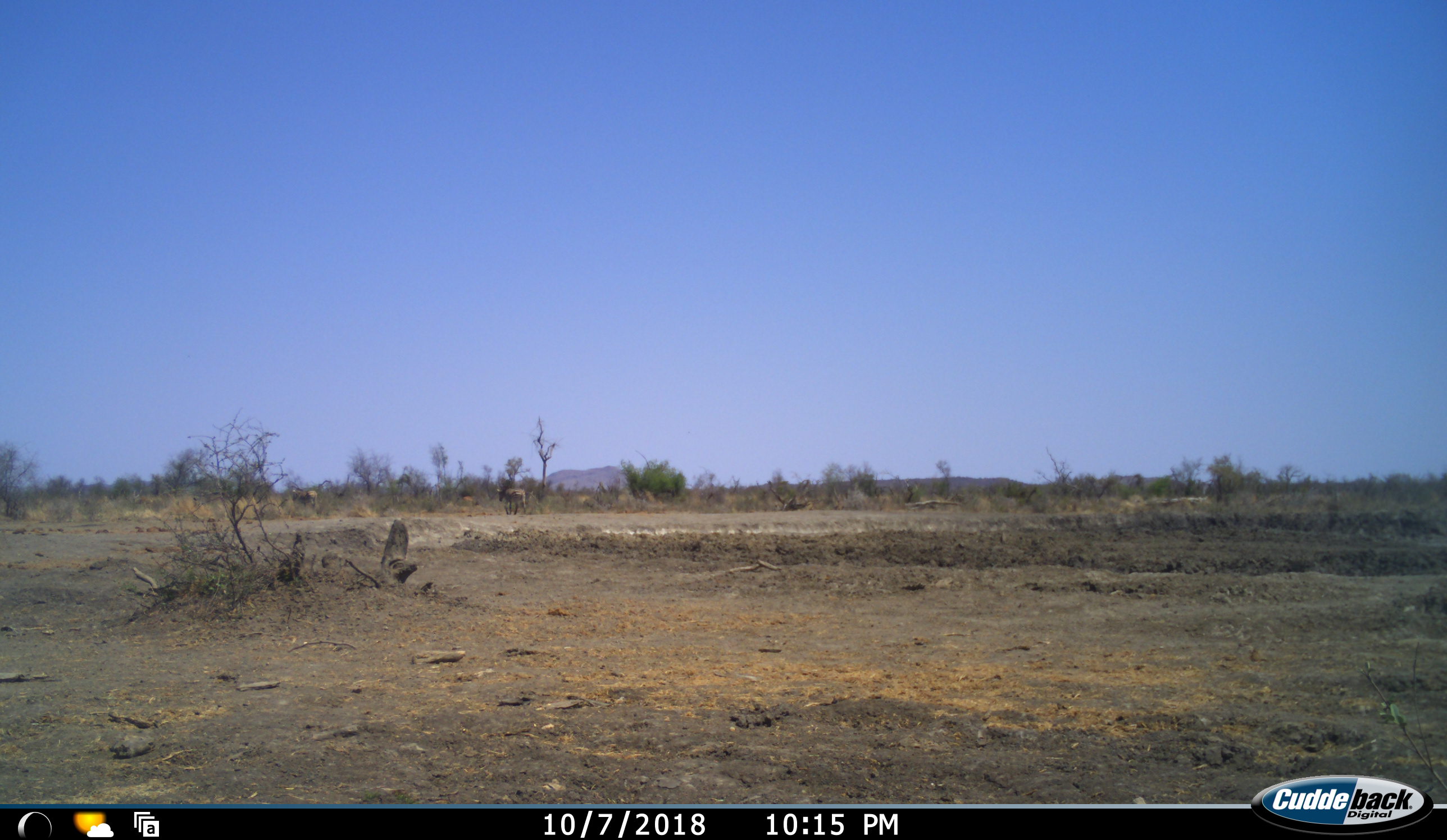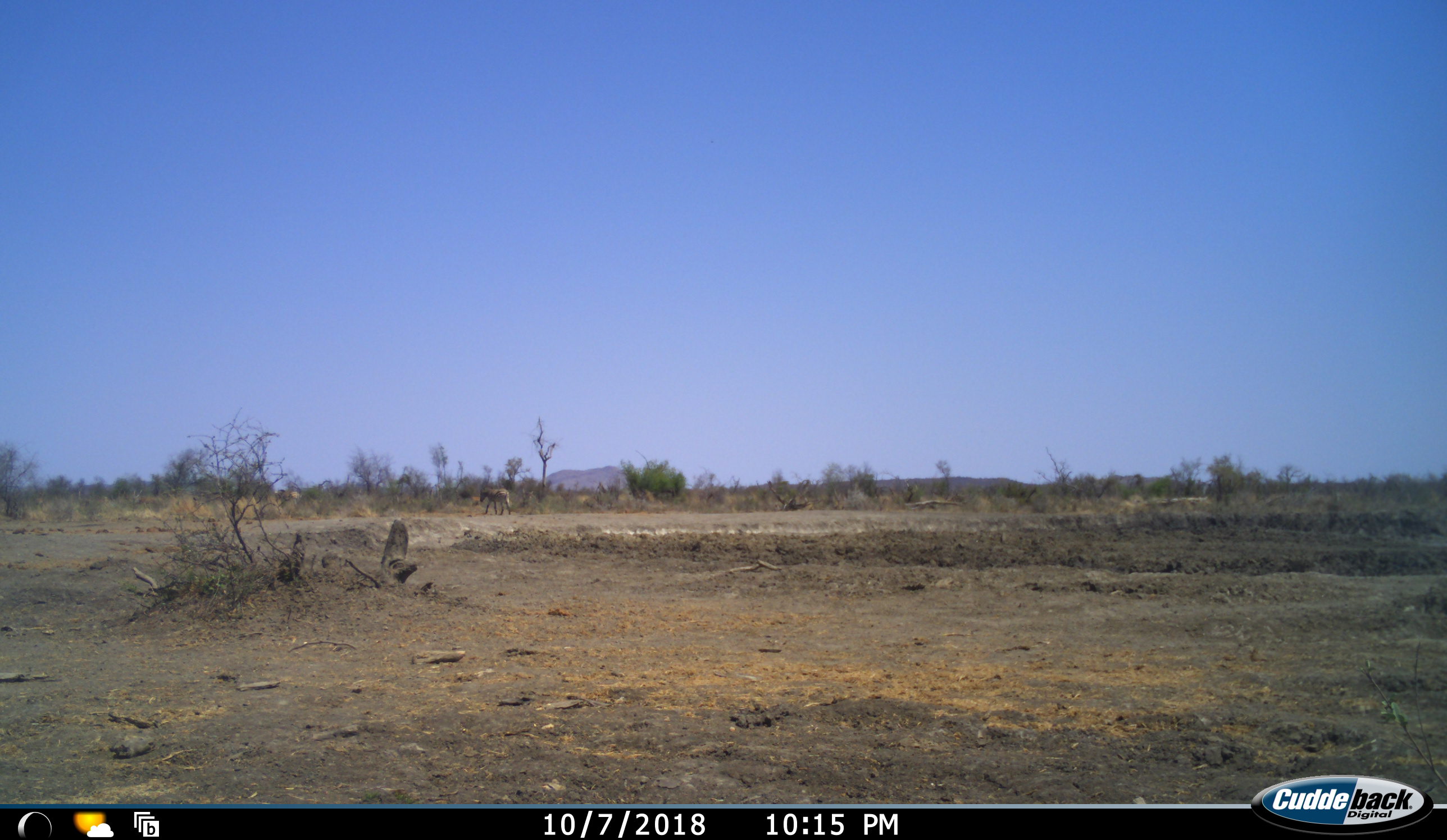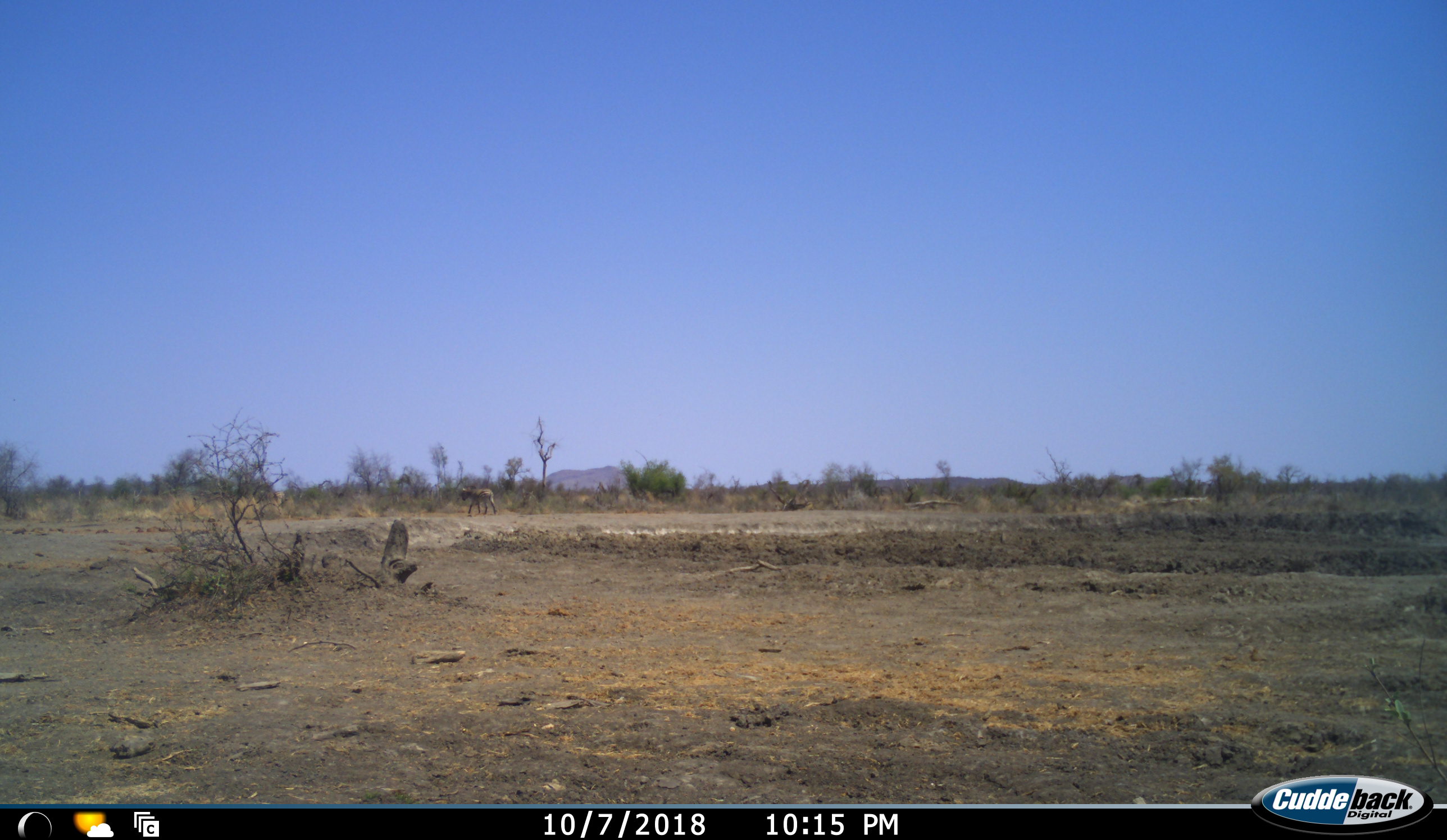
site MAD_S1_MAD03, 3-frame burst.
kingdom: Animalia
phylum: Chordata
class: Mammalia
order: Perissodactyla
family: Equidae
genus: Equus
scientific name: Equus quagga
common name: plains zebra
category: zebraplains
Zebraplains (plains zebra) (Equus quagga), count 2. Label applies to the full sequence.